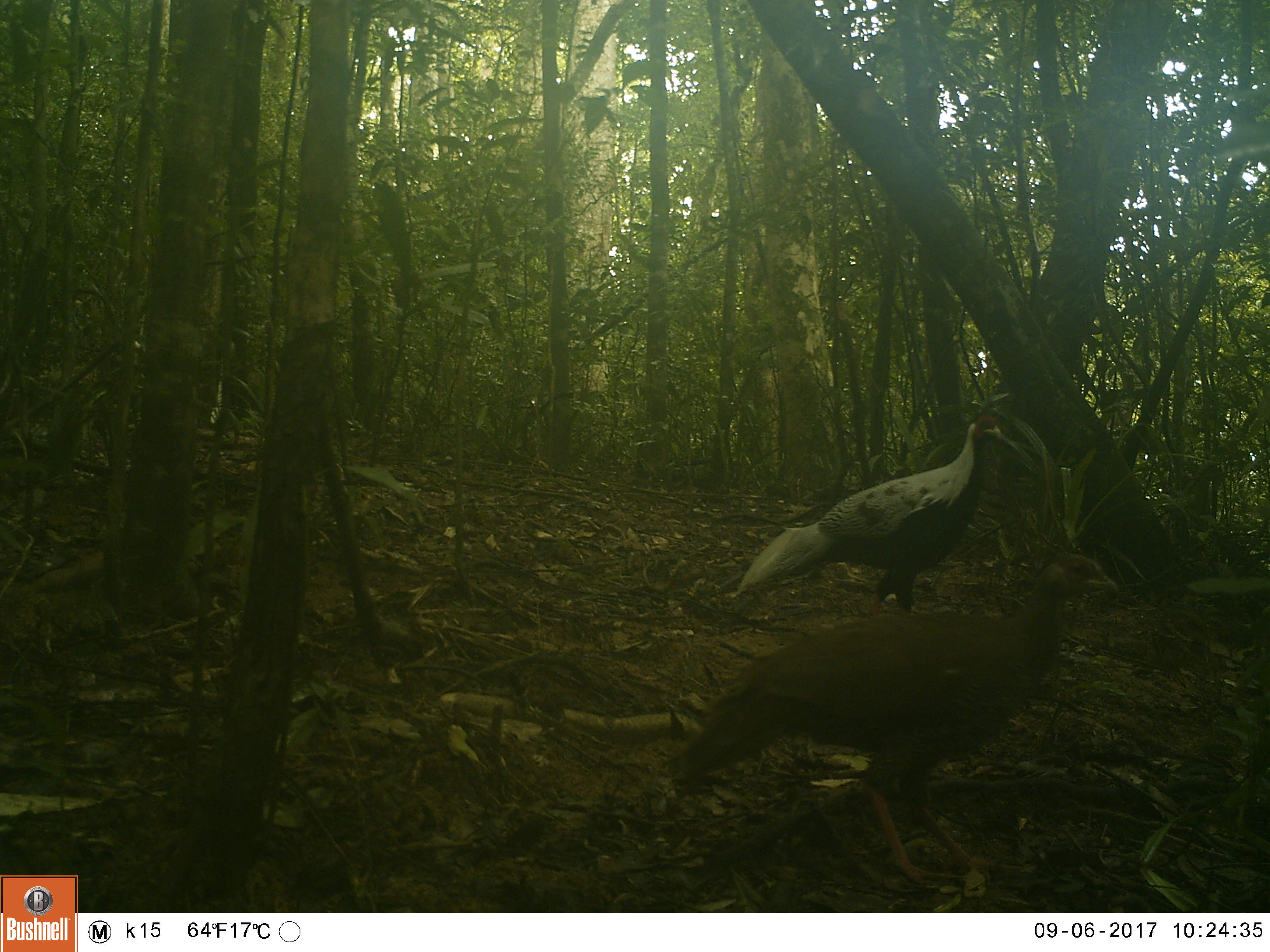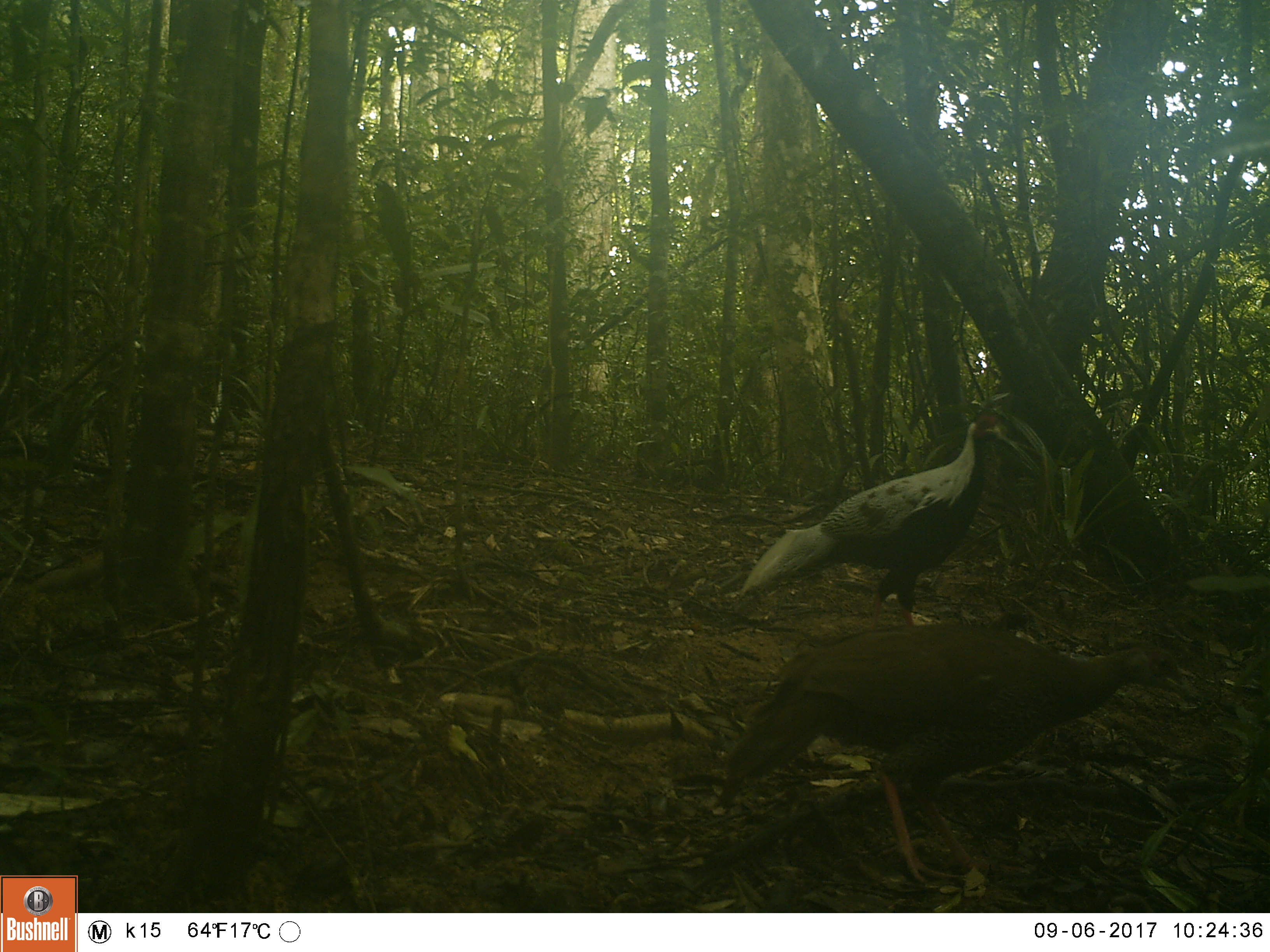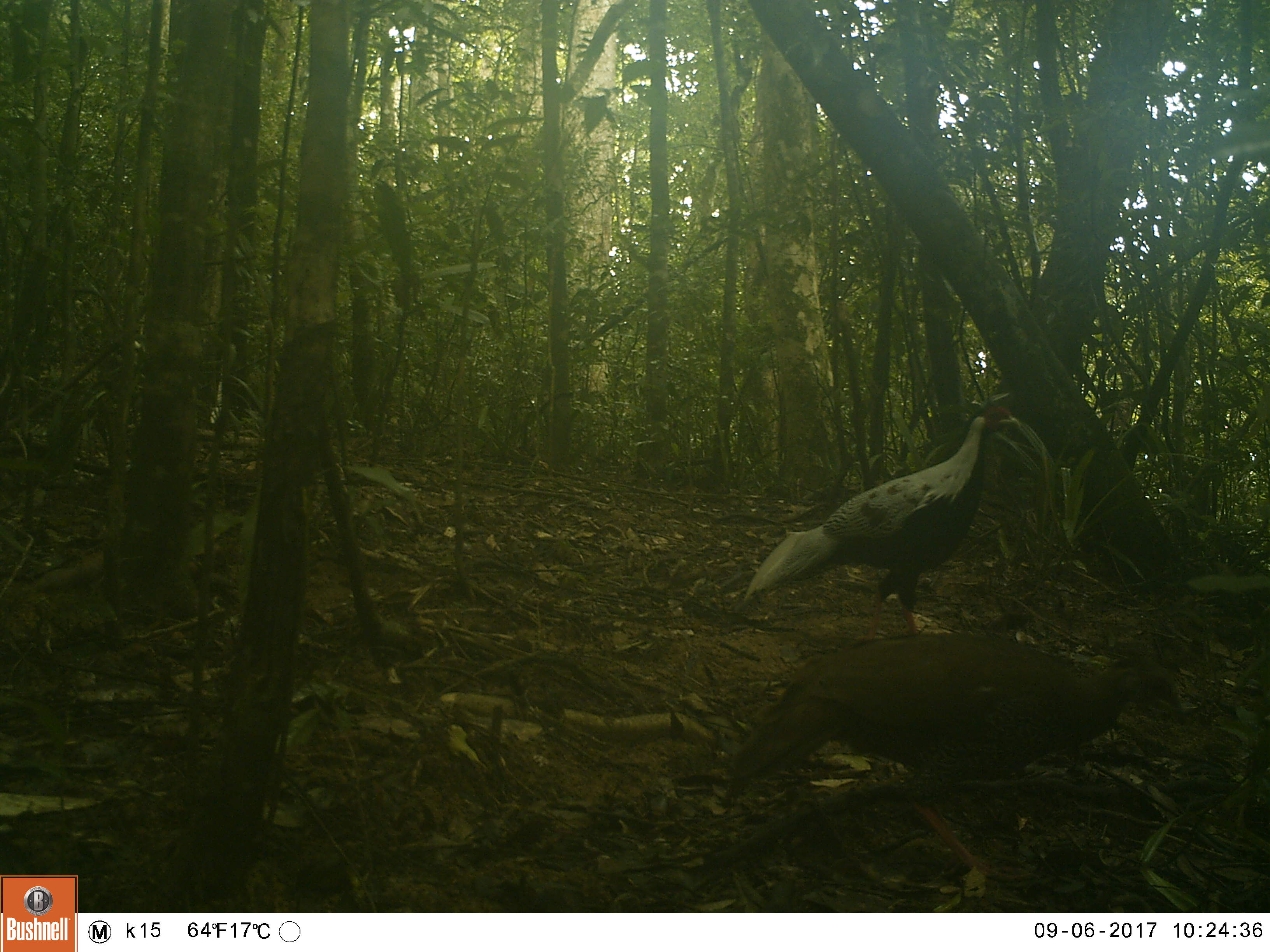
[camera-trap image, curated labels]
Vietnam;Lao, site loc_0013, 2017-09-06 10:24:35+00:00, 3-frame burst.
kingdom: Animalia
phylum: Chordata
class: Aves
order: Galliformes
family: Phasianidae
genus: Lophura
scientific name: Lophura nycthemera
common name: silver pheasant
Silver pheasant (Lophura nycthemera). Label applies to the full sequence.